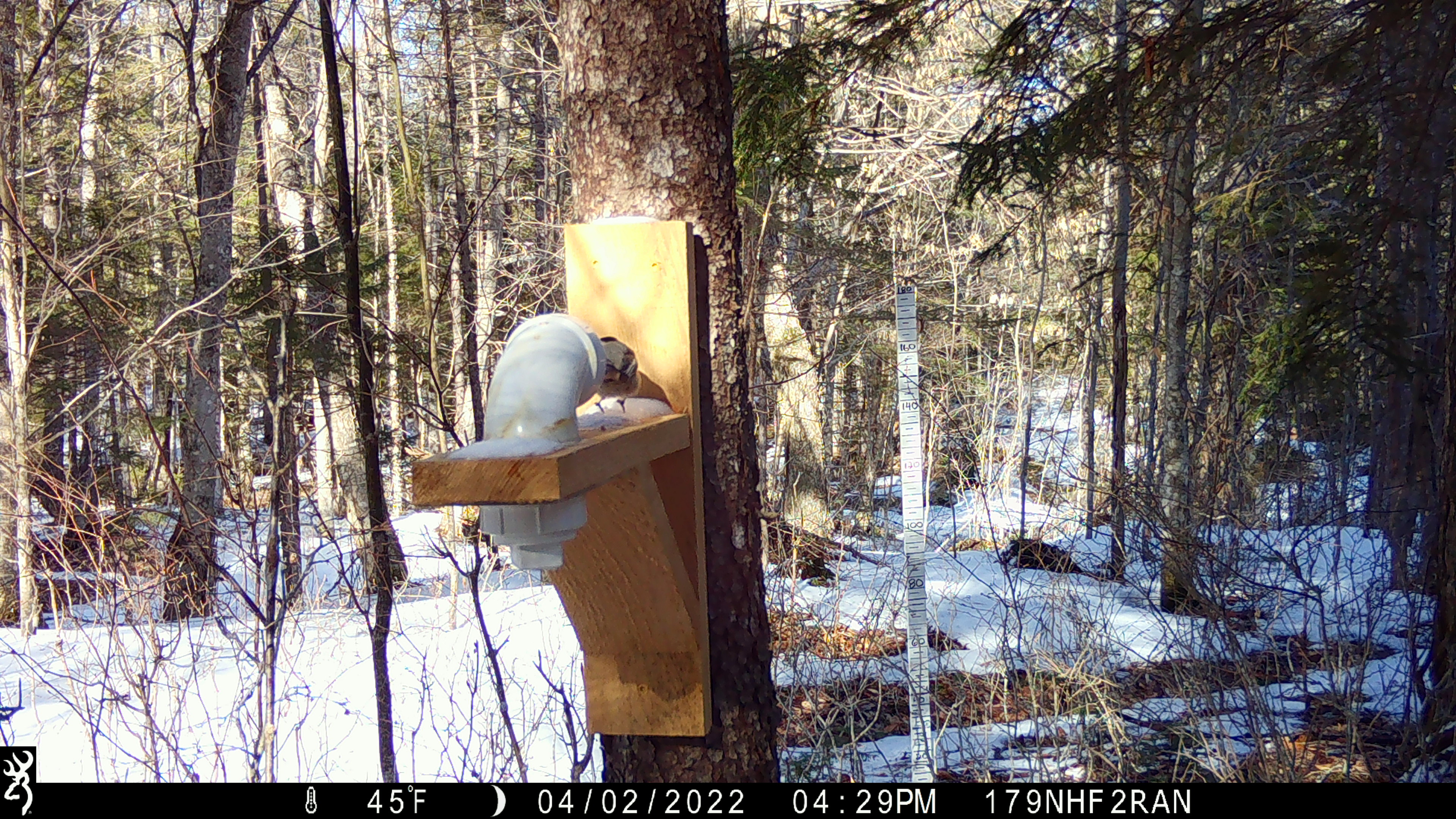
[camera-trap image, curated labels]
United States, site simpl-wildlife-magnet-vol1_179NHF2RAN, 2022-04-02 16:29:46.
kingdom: Animalia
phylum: Chordata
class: Aves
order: Passeriformes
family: Paridae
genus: Poecile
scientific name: Poecile atricapillus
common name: black-capped chickadee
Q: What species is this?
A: Black-capped chickadee (Poecile atricapillus).